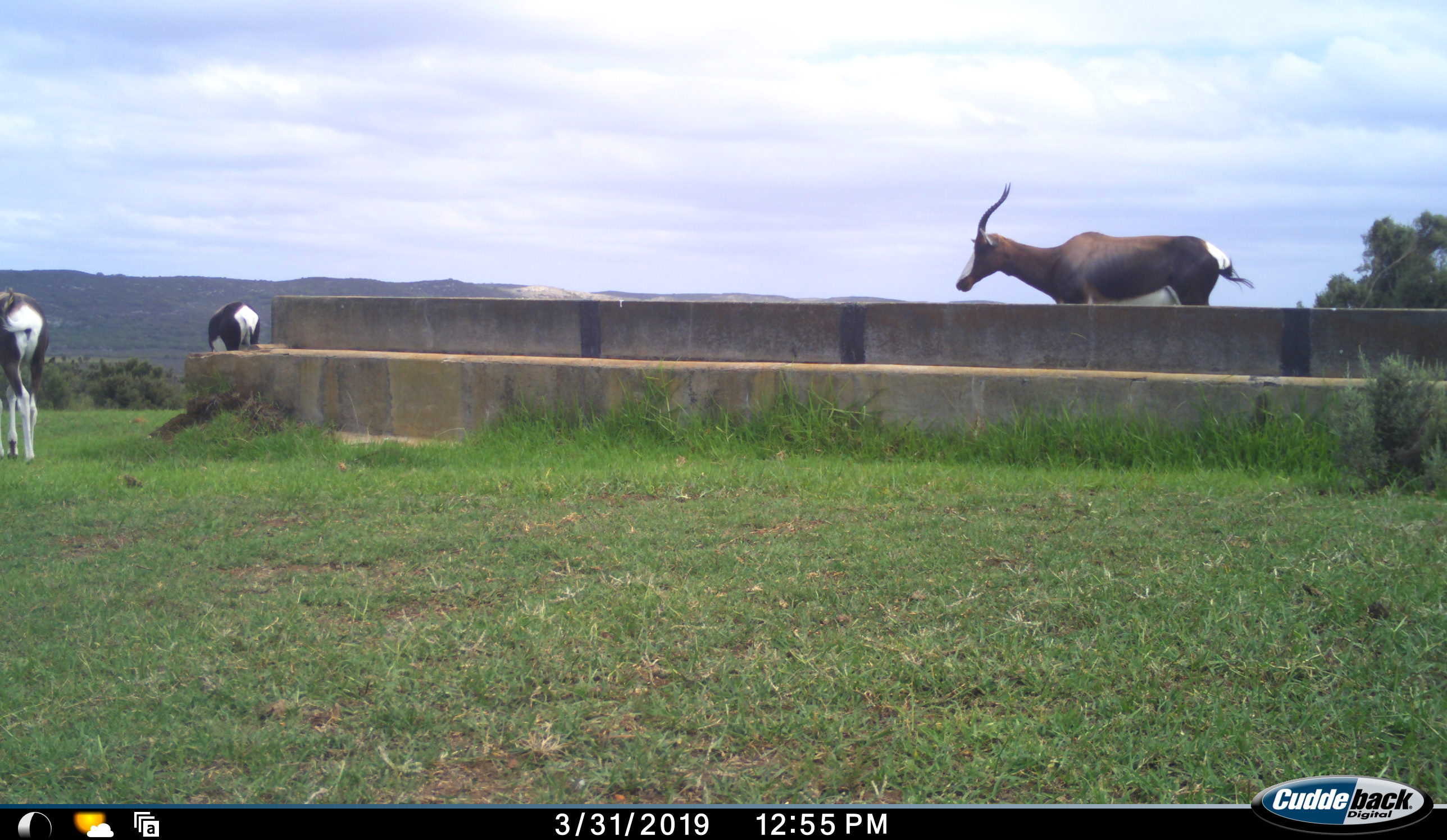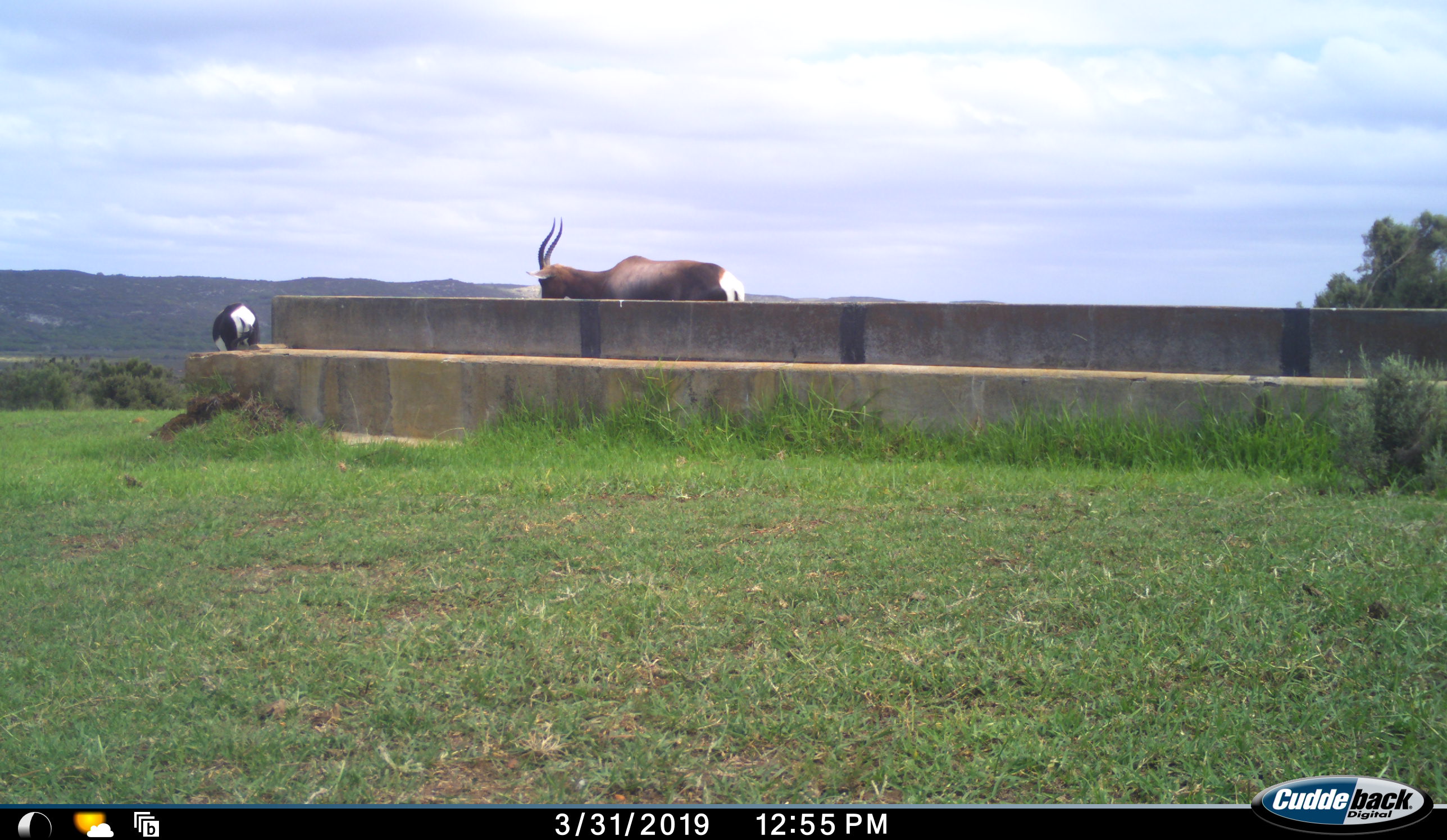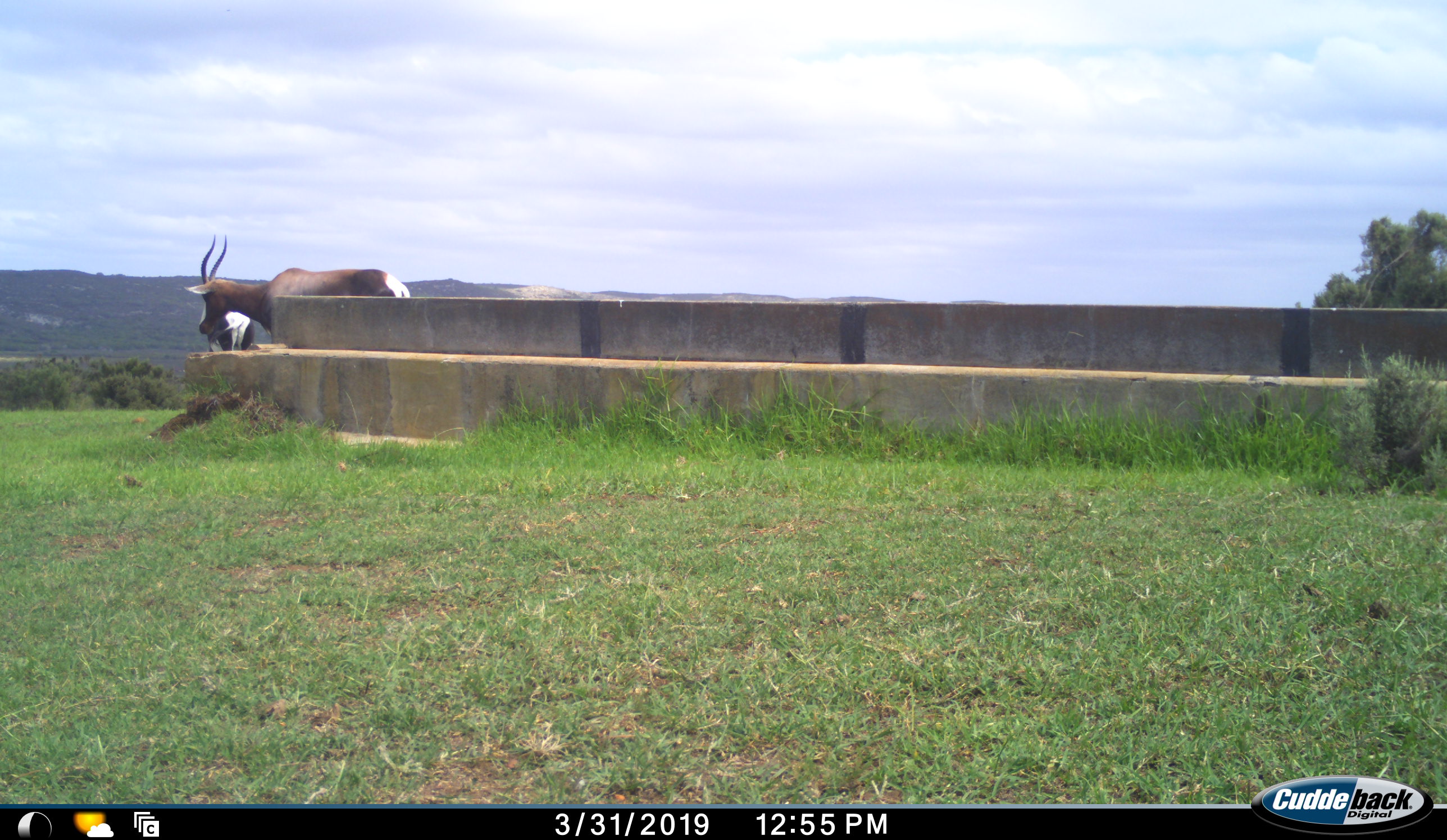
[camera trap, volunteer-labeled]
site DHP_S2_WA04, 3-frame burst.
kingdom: Animalia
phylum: Chordata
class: Mammalia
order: Artiodactyla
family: Bovidae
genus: Damaliscus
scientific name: Damaliscus pygargus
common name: bontebok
Bontebok (Damaliscus pygargus), count 3. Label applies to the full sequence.